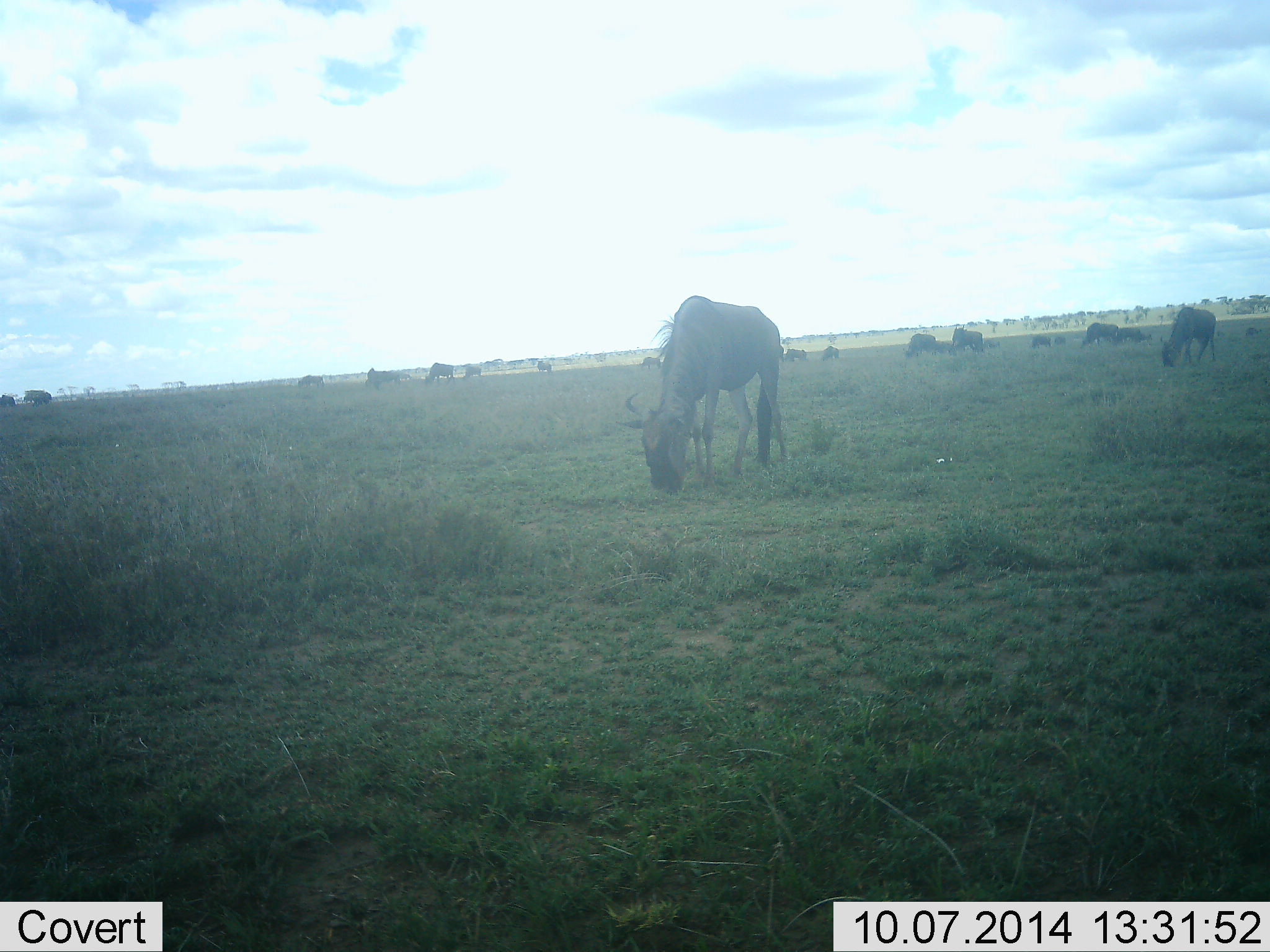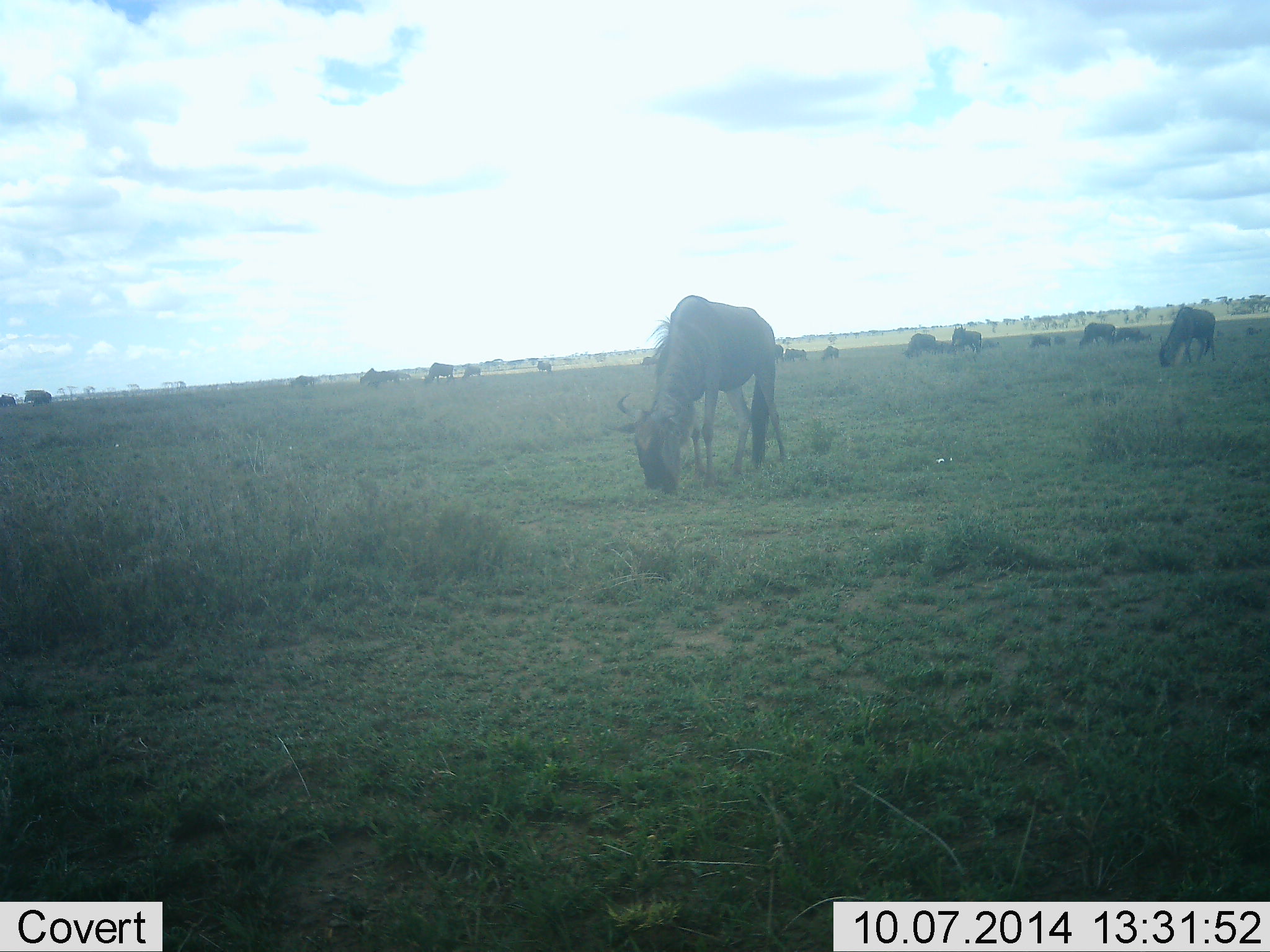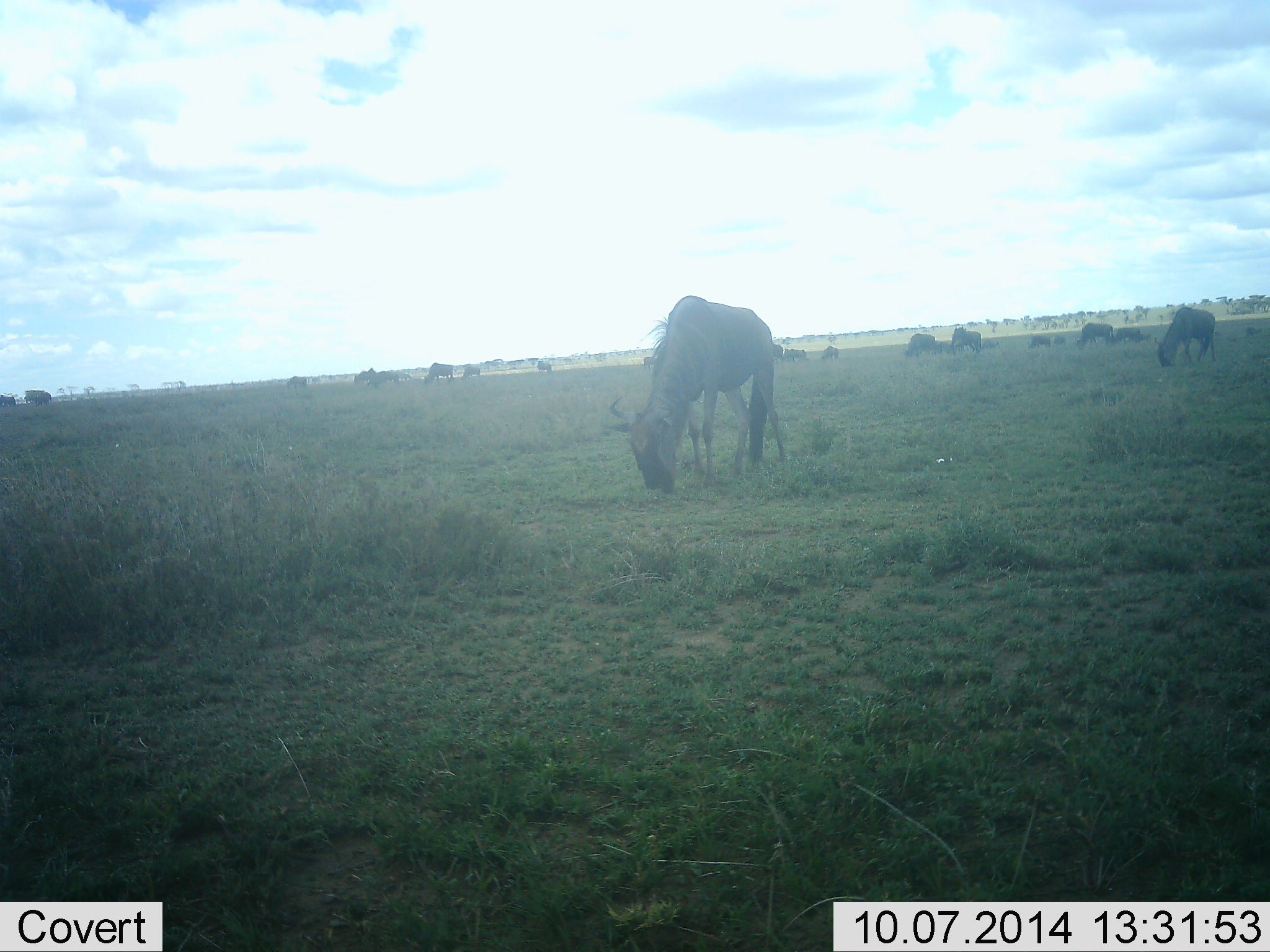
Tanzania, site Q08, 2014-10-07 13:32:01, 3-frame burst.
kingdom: Animalia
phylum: Chordata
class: Mammalia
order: Artiodactyla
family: Bovidae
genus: Connochaetes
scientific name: Connochaetes taurinus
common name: blue wildebeest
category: wildebeest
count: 11-50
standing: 40%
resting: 30%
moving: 20%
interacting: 10%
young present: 0%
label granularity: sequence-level